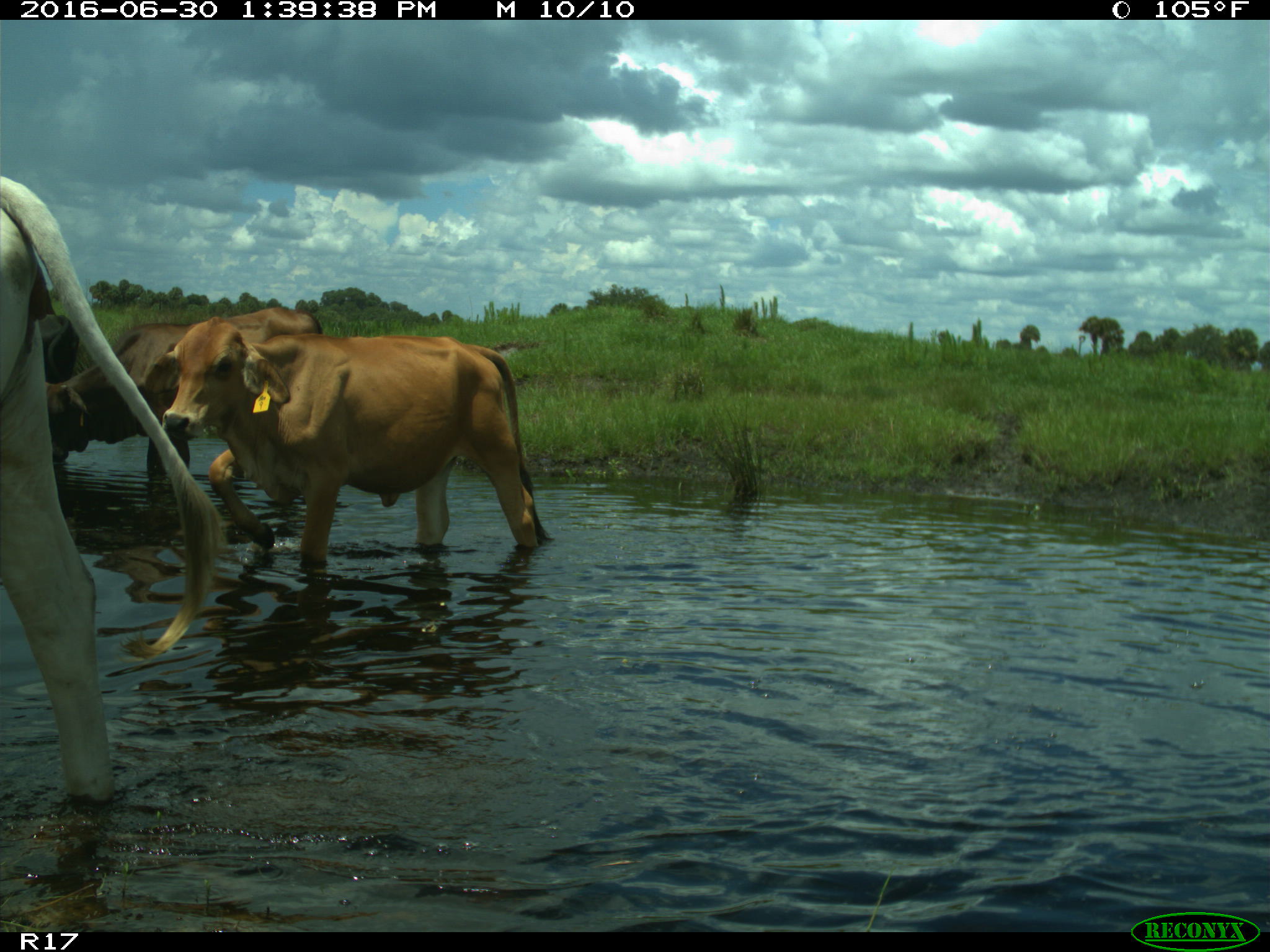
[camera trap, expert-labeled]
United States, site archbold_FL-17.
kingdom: Animalia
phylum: Chordata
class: Mammalia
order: Artiodactyla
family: Bovidae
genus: Bos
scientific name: Bos taurus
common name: domestic cow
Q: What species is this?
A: Bos taurus (domestic cow).